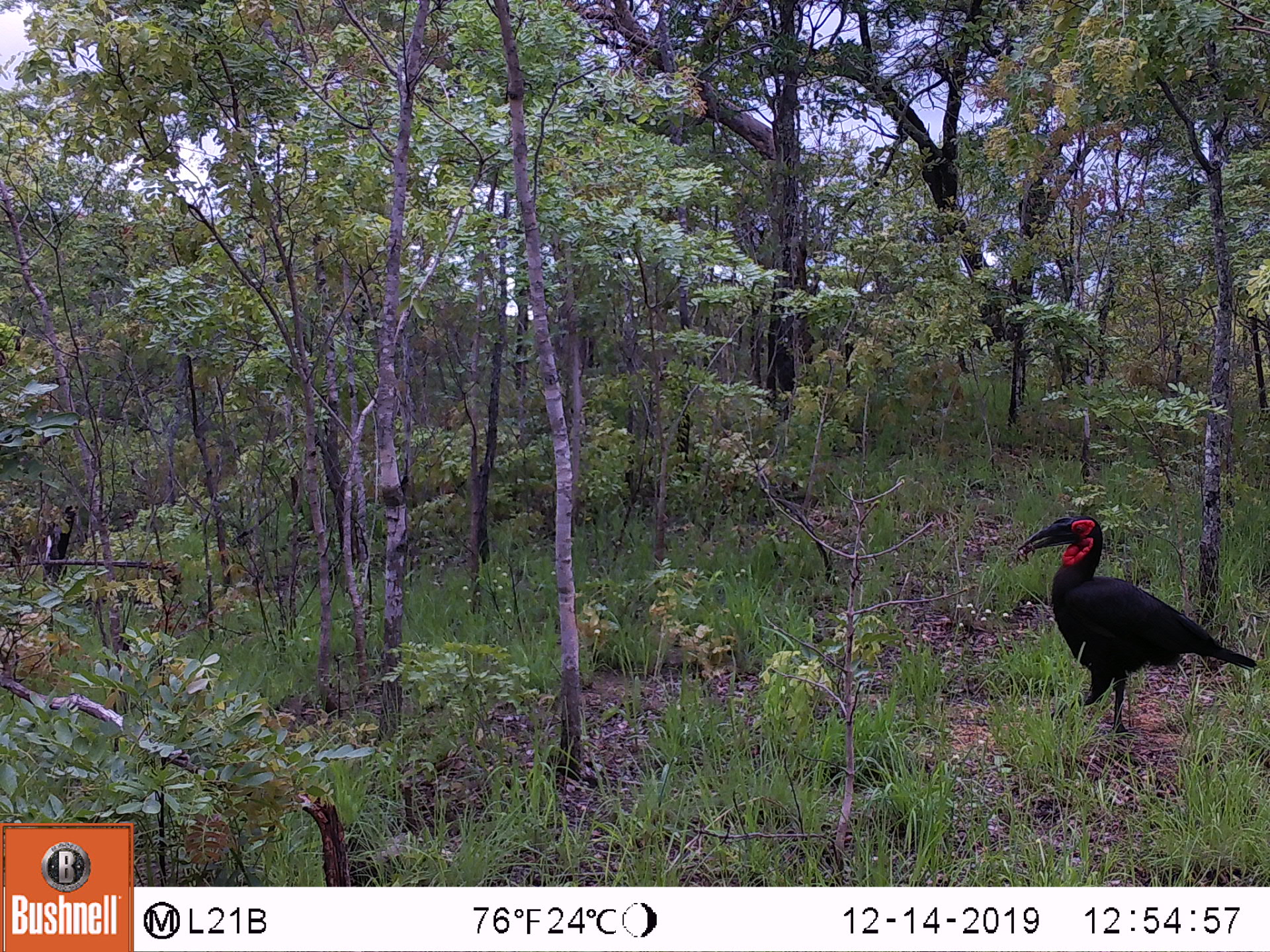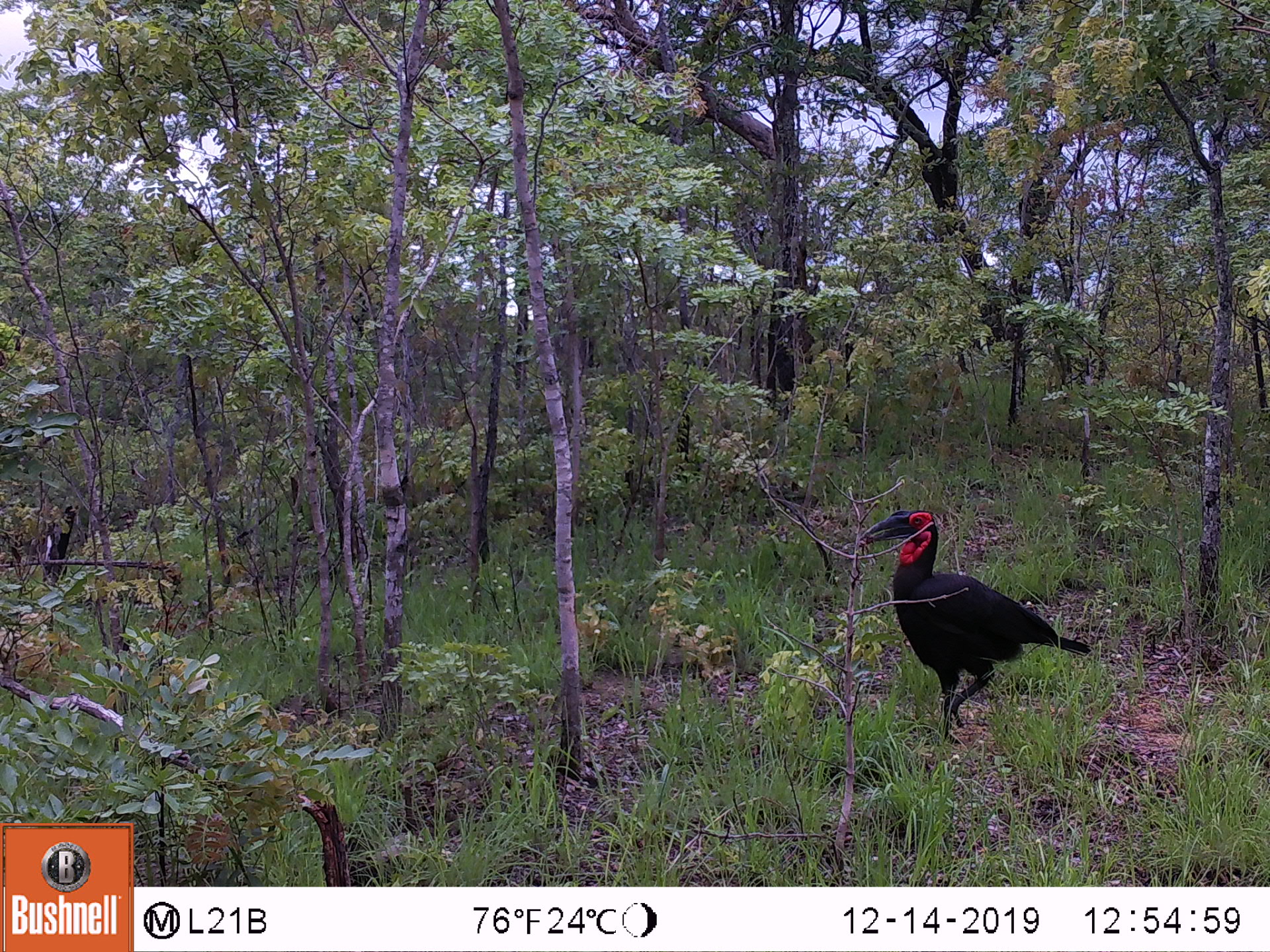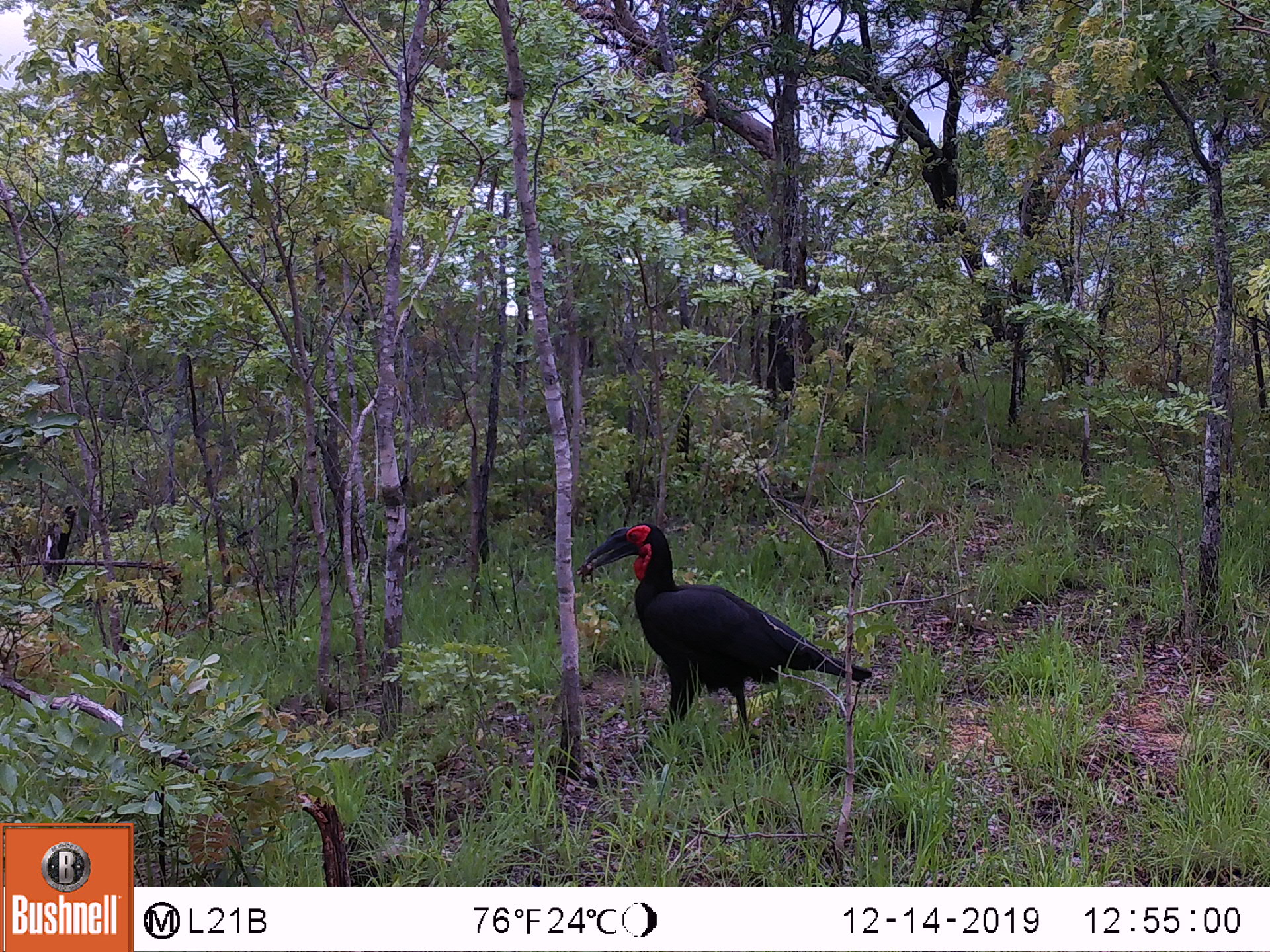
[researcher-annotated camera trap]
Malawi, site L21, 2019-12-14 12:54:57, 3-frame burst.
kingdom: Animalia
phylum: Chordata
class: Aves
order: Bucerotiformes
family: Bucorvidae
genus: Bucorvus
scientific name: Bucorvus leadbeateri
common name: southern ground hornbill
Southern ground hornbill (Bucorvus leadbeateri), count 1.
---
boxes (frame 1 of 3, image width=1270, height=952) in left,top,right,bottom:
southern ground hornbill: 1008,508,1243,730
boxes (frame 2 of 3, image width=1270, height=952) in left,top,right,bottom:
southern ground hornbill: 860,502,1098,737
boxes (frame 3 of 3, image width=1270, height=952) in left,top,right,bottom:
southern ground hornbill: 582,515,862,759